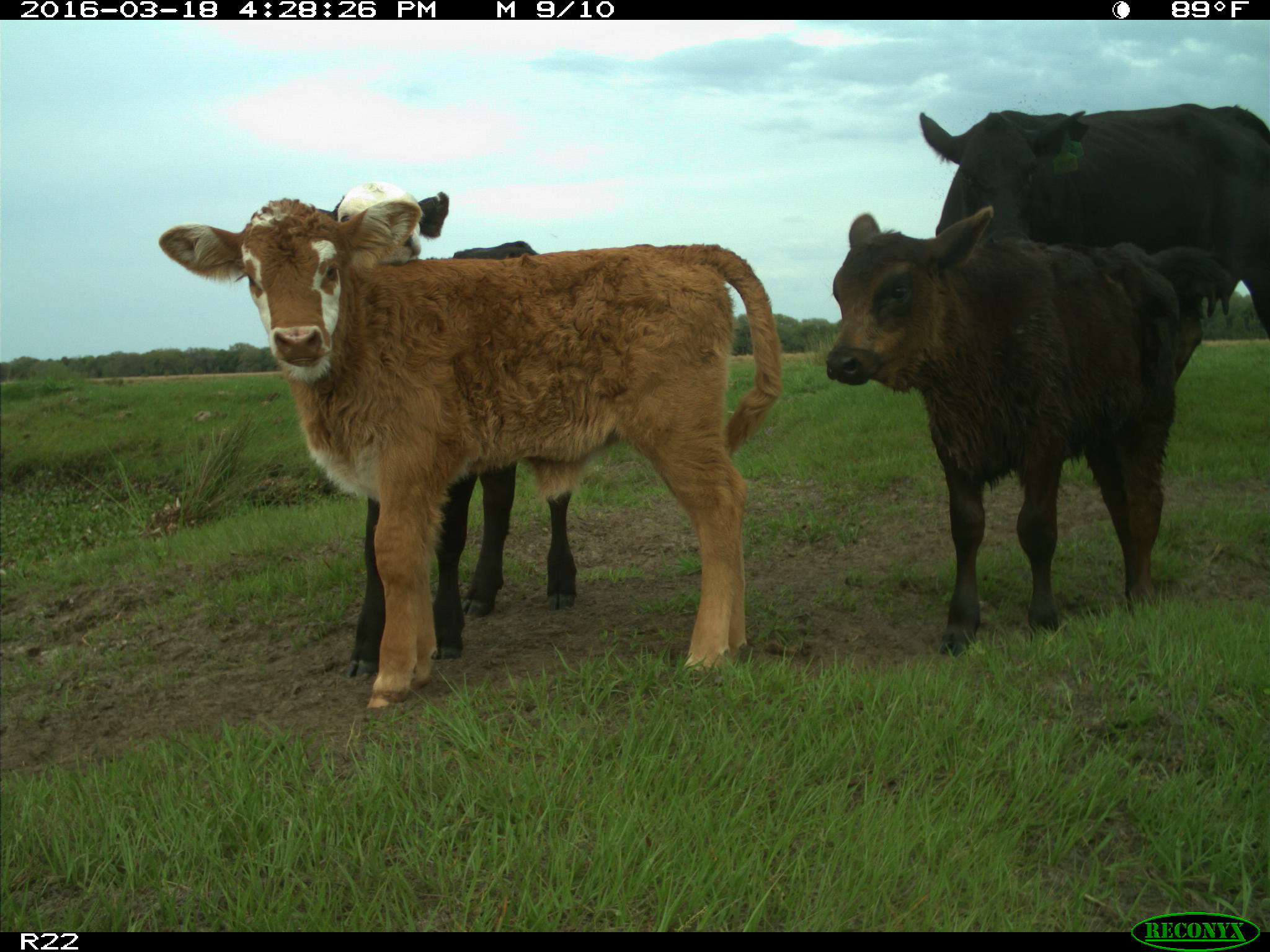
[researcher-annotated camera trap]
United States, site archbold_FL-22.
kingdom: Animalia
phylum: Chordata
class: Mammalia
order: Artiodactyla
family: Bovidae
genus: Bos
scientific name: Bos taurus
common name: domestic cow